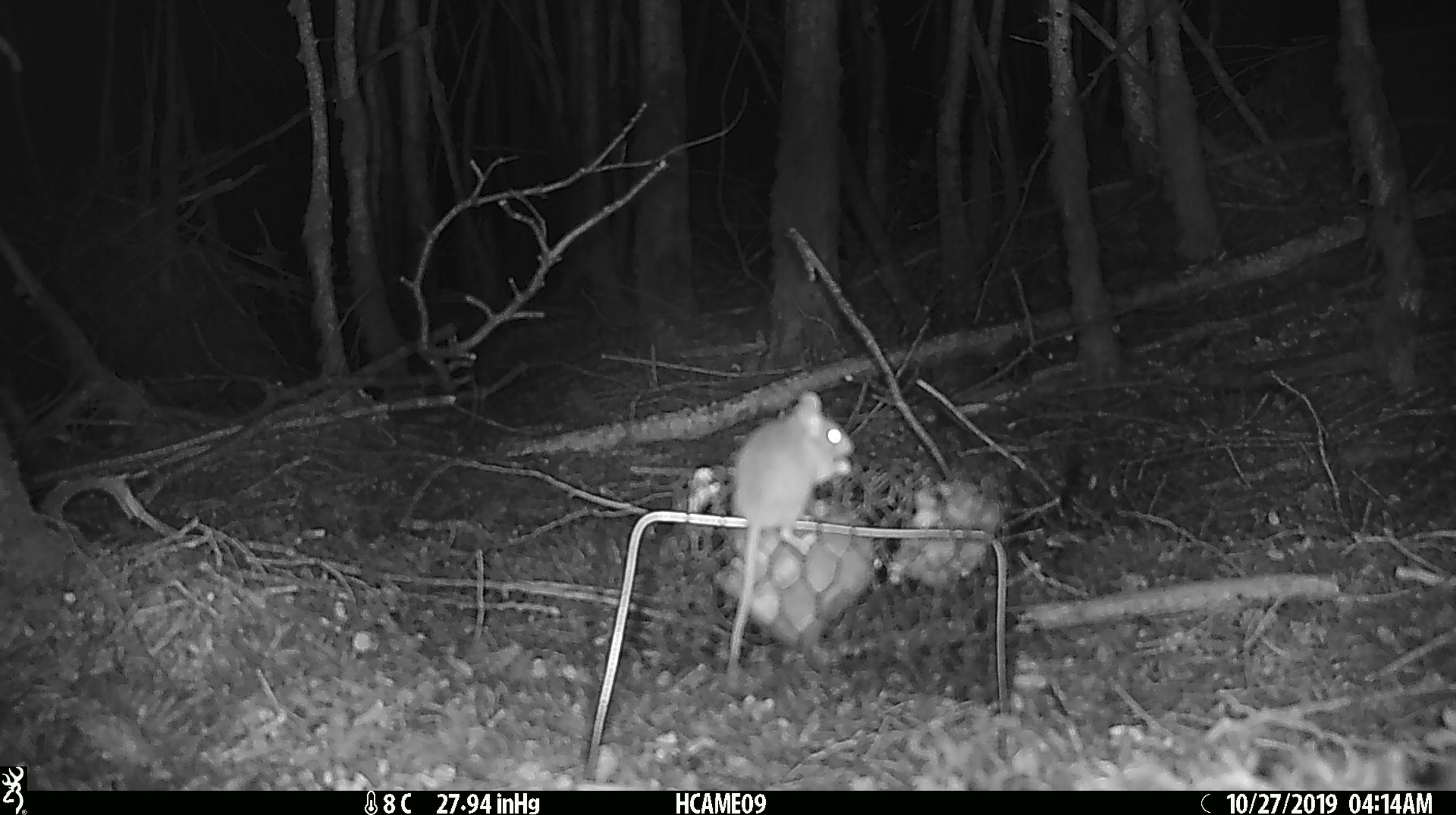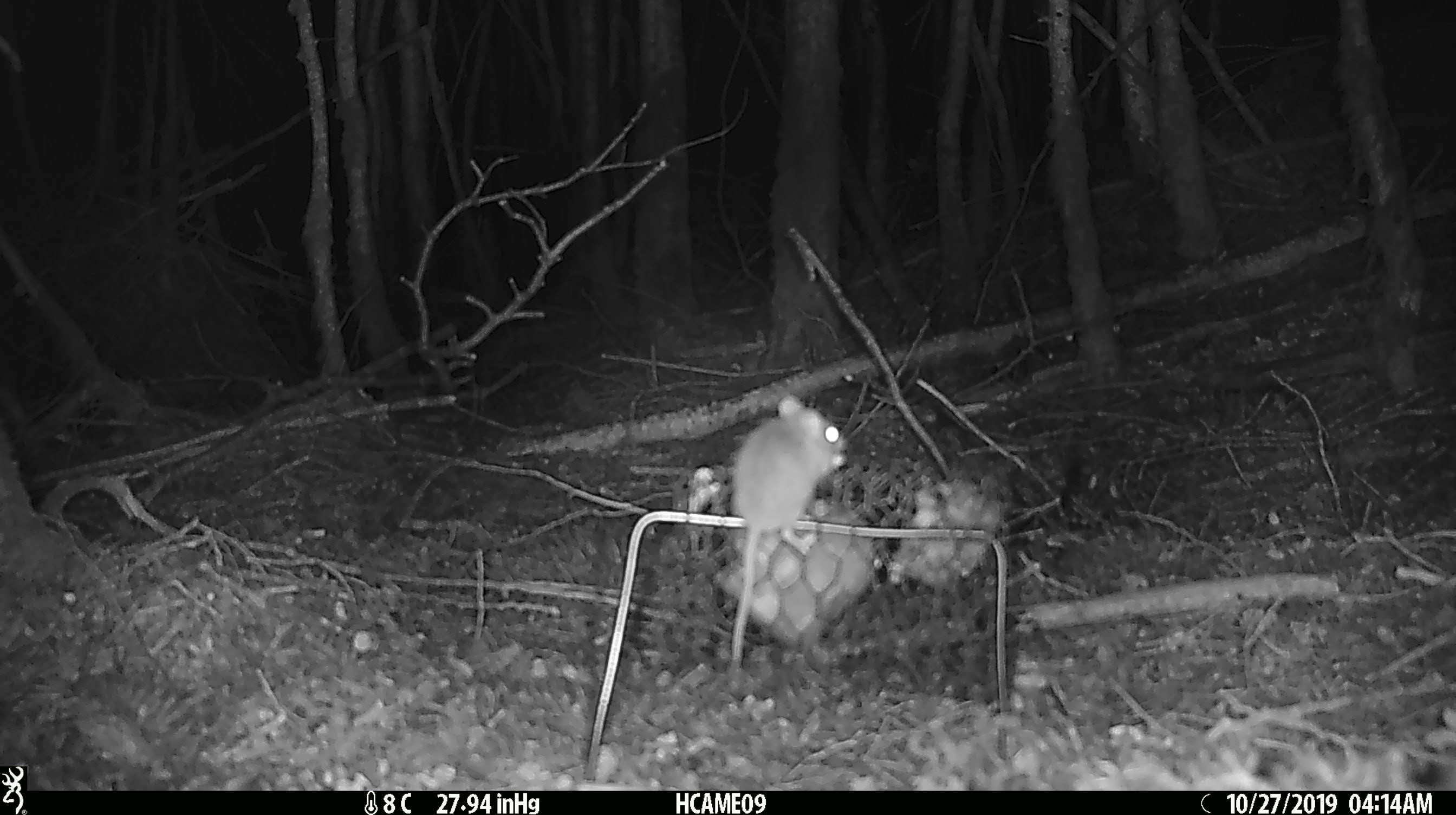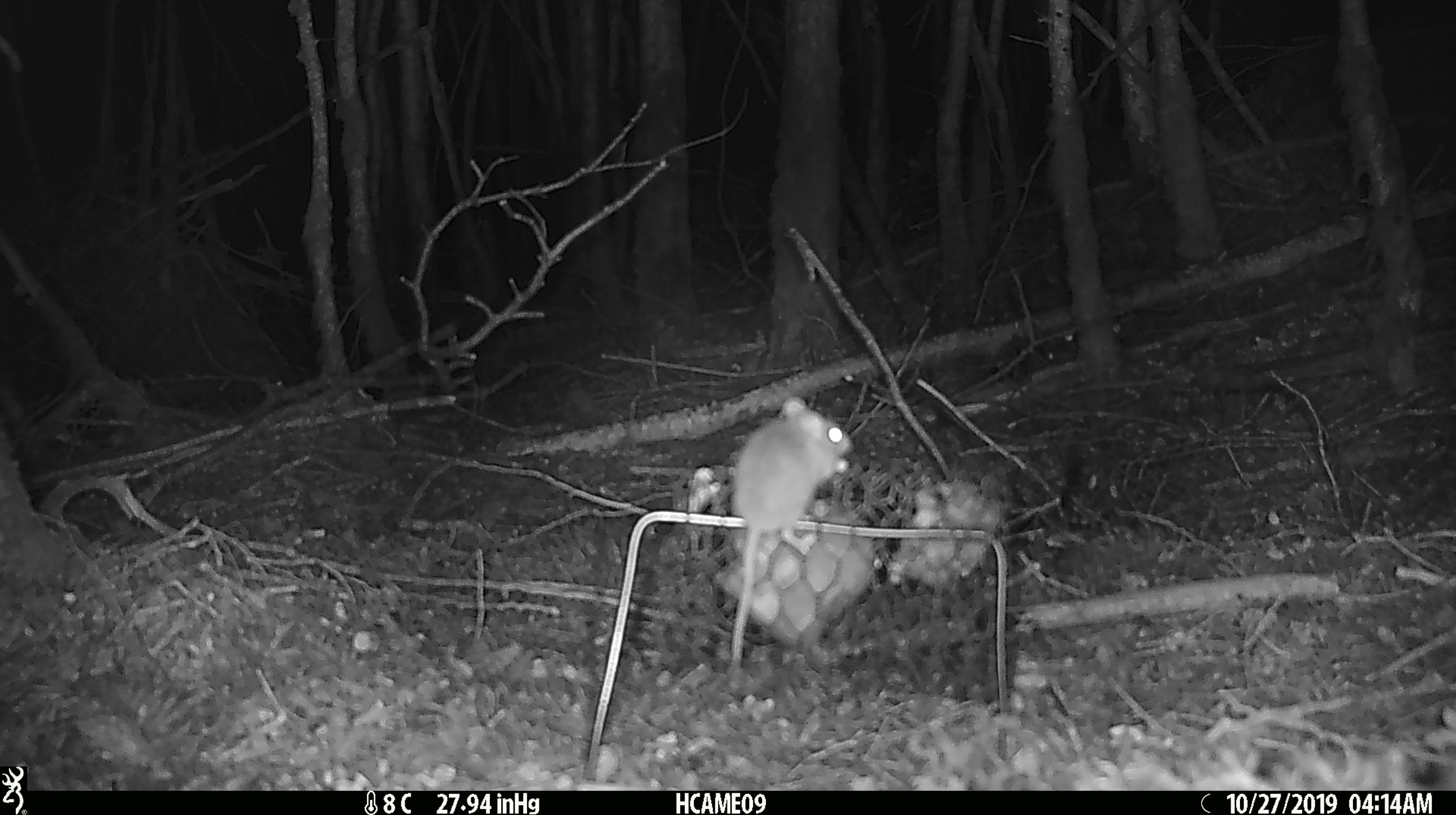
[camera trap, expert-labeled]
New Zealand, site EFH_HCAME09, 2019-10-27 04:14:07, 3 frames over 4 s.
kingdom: Animalia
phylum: Chordata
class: Mammalia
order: Rodentia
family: Muridae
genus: Mus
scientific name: Mus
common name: mouse